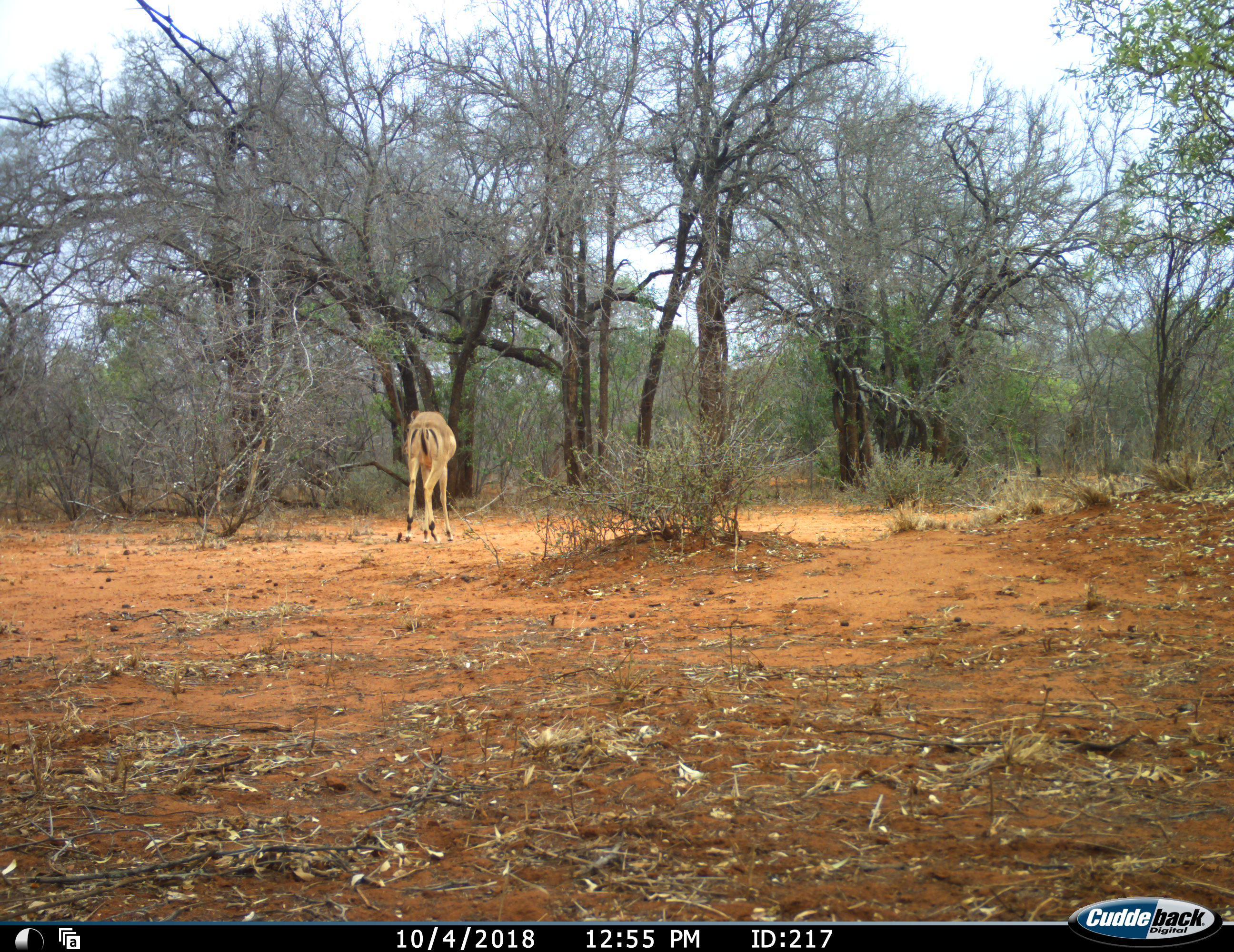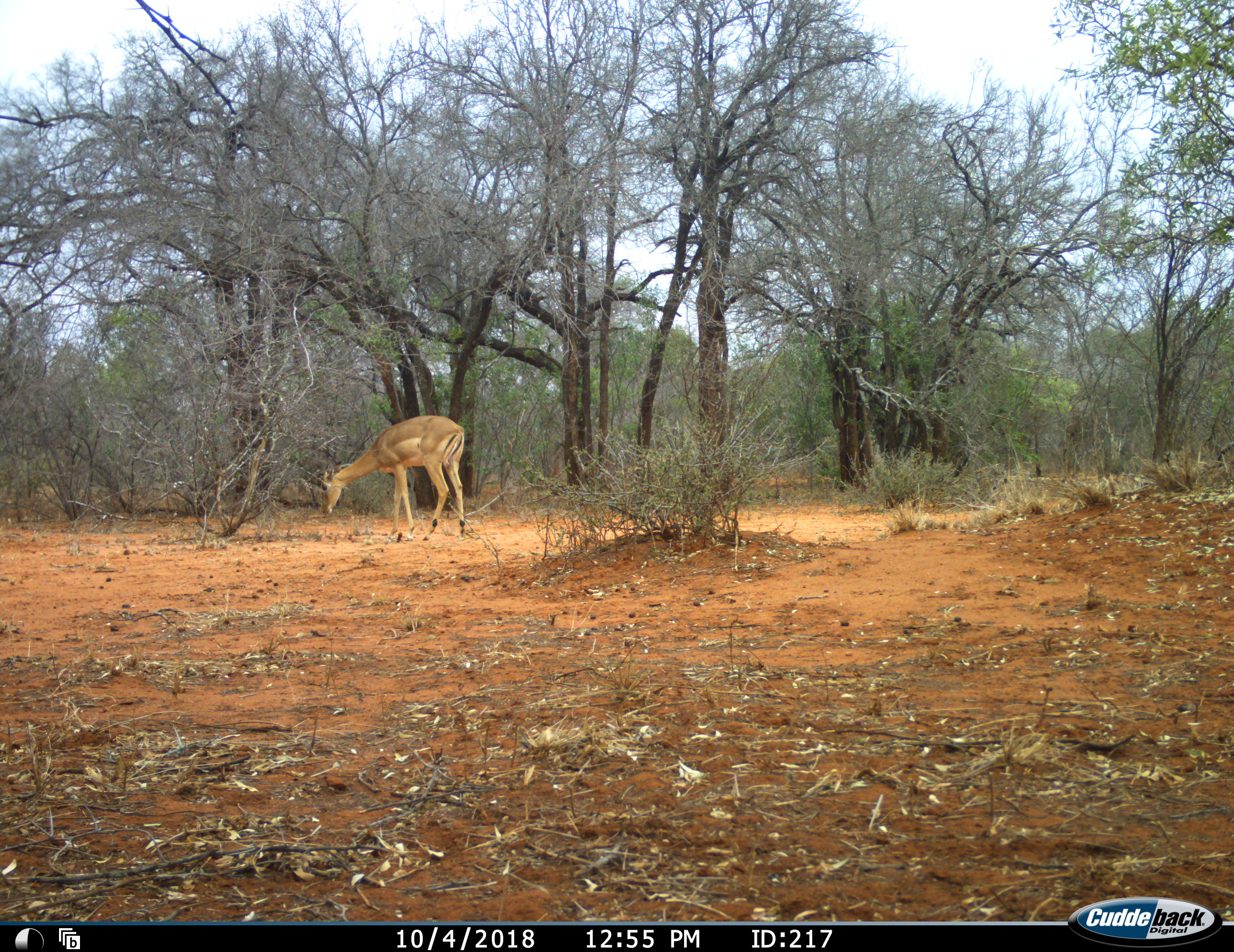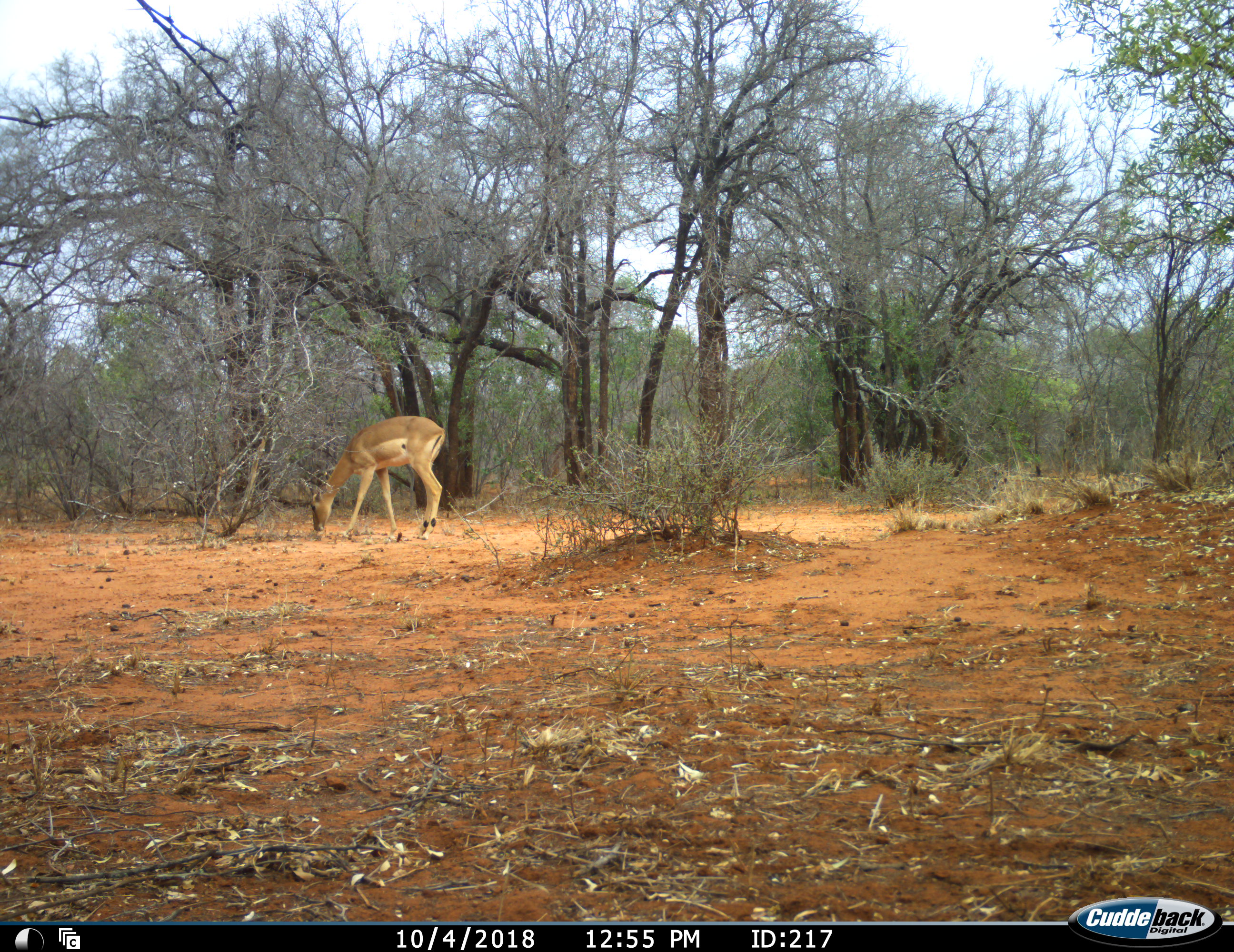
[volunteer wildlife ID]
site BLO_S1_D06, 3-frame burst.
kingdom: Animalia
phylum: Chordata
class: Mammalia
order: Artiodactyla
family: Bovidae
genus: Aepyceros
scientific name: Aepyceros melampus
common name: impala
Impala (Aepyceros melampus), count 1. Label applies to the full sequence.